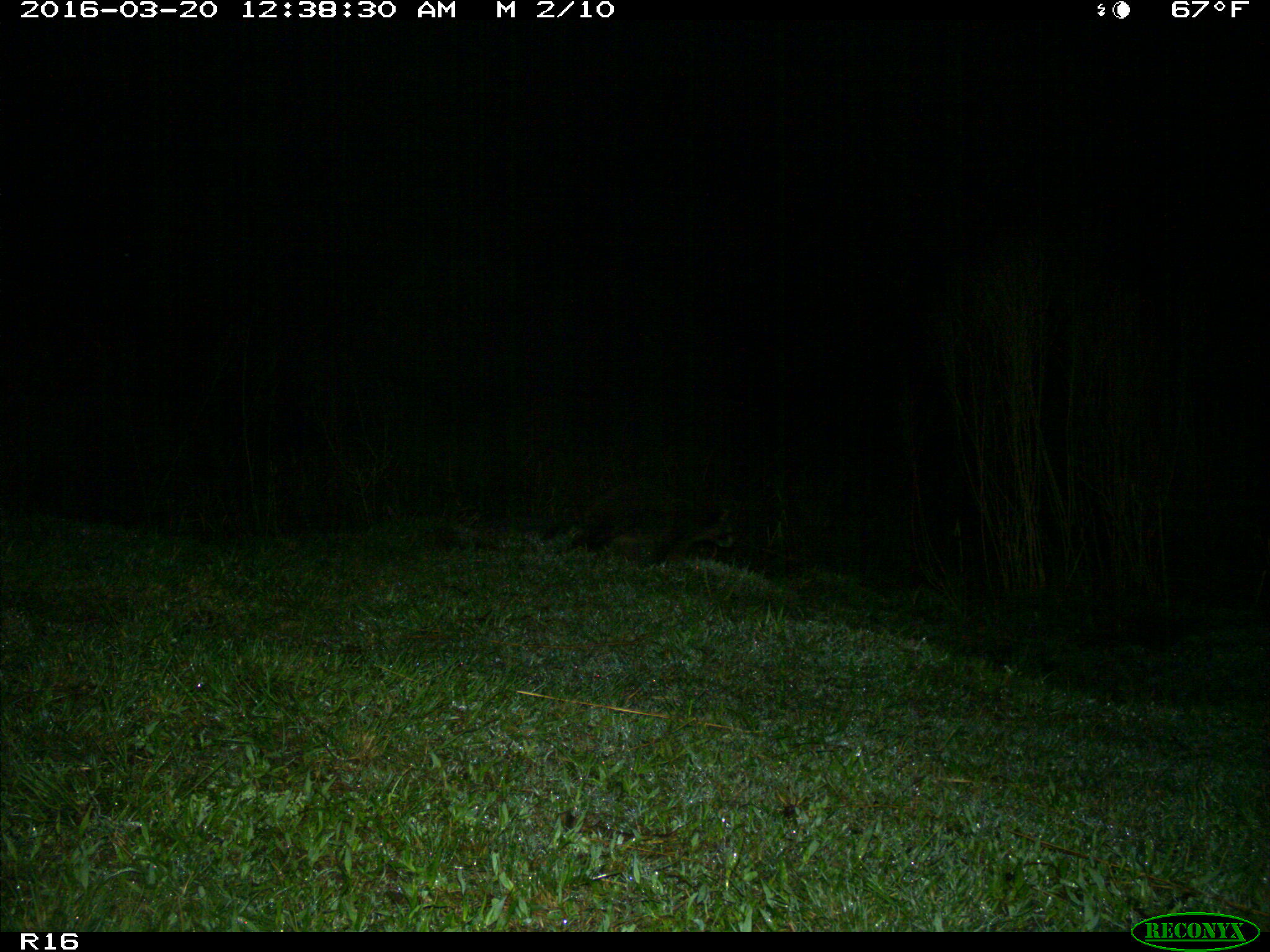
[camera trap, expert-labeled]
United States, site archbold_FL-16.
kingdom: Animalia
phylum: Chordata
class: Mammalia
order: Carnivora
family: Procyonidae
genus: Procyon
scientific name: Procyon lotor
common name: common raccoon